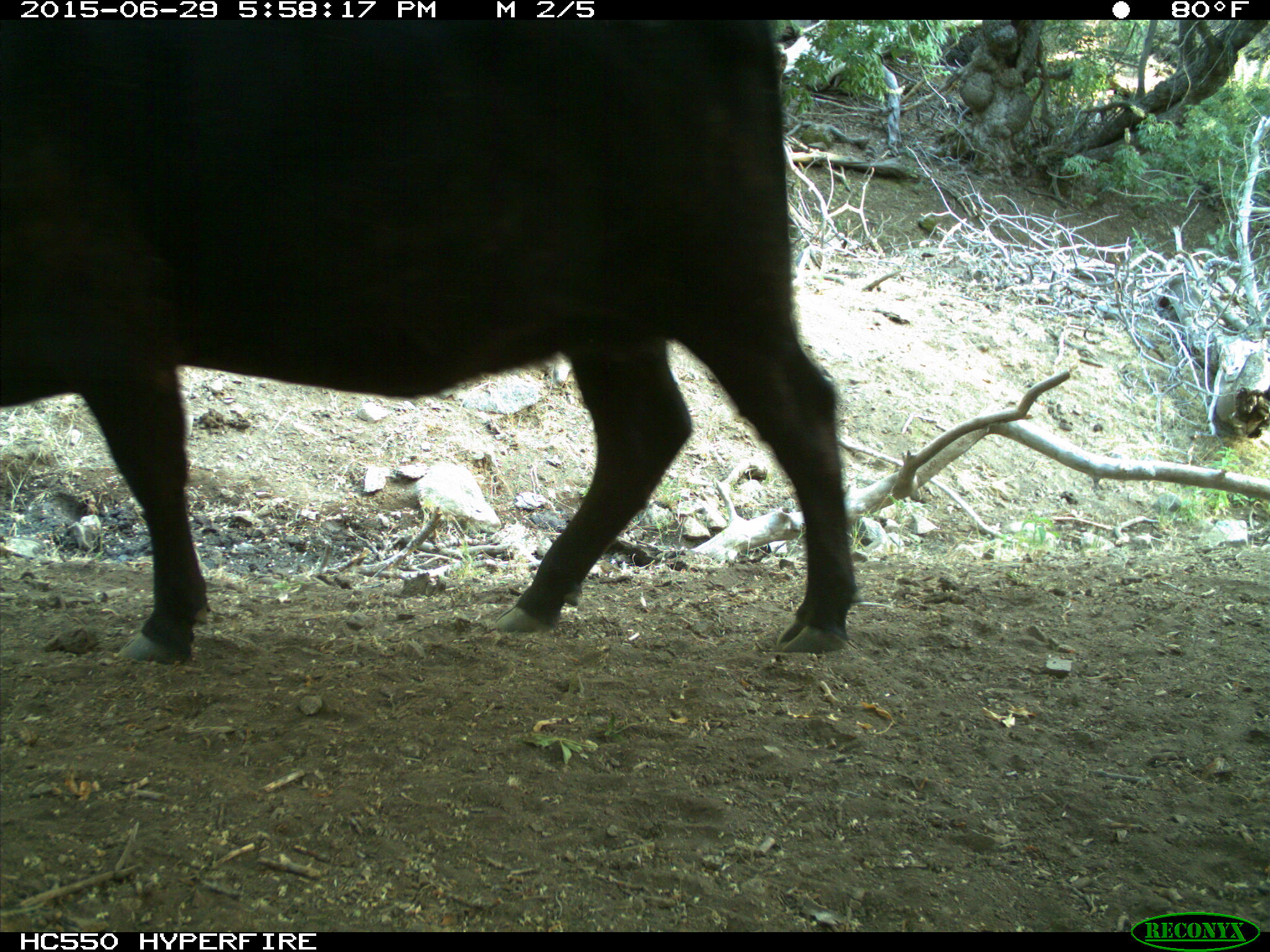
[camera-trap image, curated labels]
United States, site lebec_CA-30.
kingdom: Animalia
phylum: Chordata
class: Mammalia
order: Artiodactyla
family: Bovidae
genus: Bos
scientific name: Bos taurus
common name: domestic cow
Bos taurus (domestic cow).